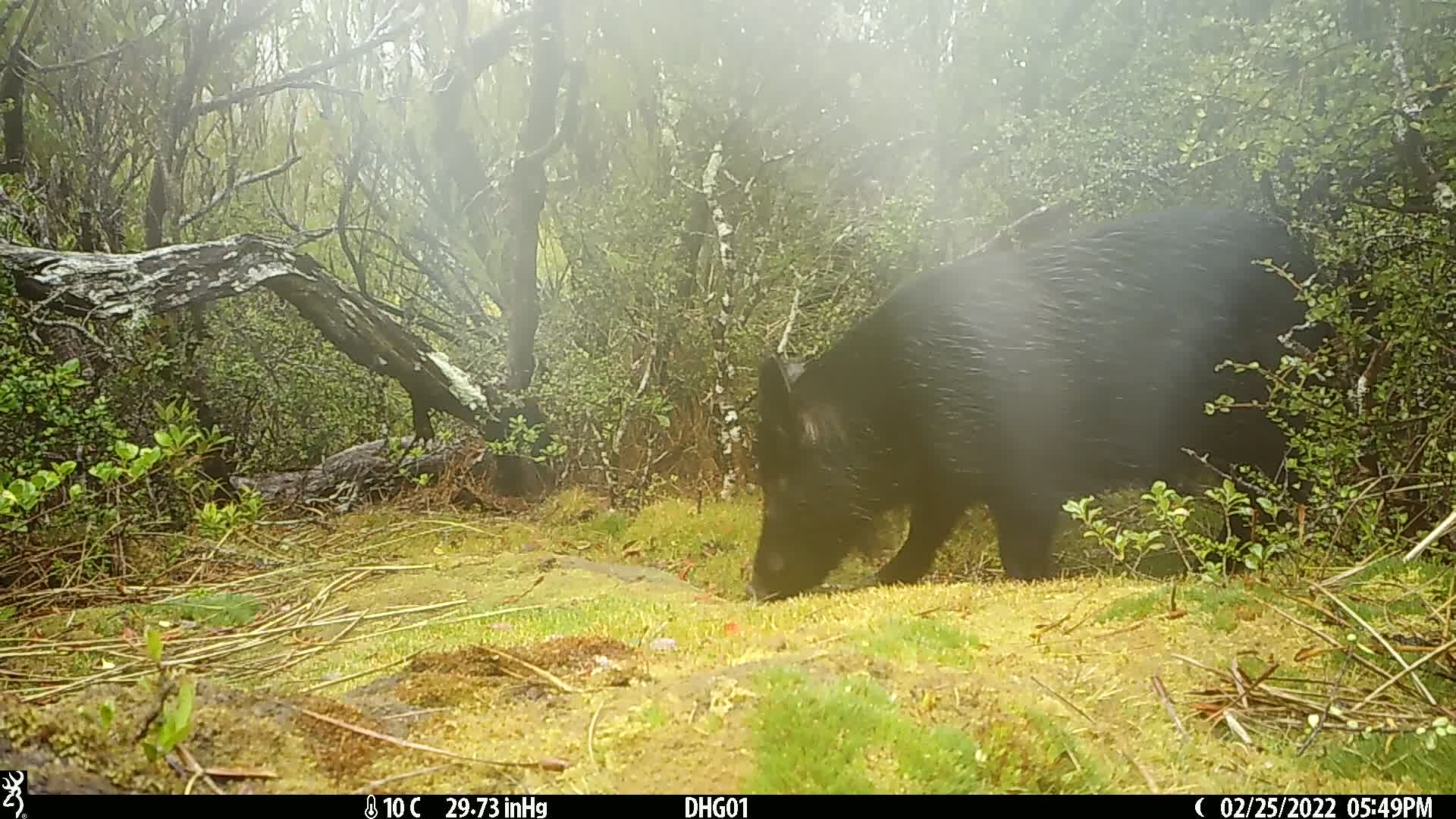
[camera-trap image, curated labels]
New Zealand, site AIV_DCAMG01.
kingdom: Animalia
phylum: Chordata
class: Mammalia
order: Artiodactyla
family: Suidae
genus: Sus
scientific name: Sus scrofa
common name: pig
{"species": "pig (Sus scrofa)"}